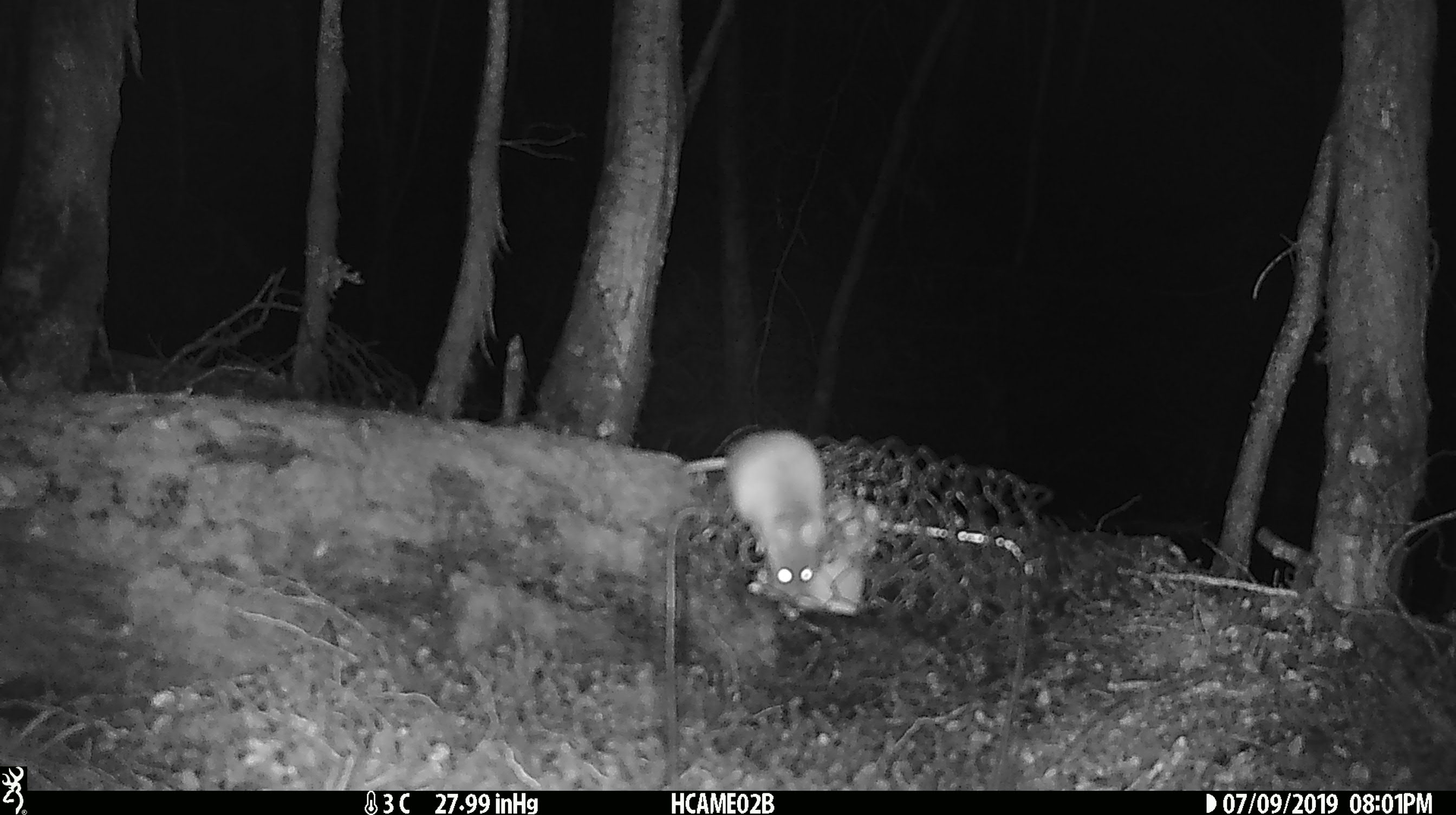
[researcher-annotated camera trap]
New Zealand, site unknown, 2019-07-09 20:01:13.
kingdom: Animalia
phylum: Chordata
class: Mammalia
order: Rodentia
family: Muridae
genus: Mus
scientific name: Mus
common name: mouse